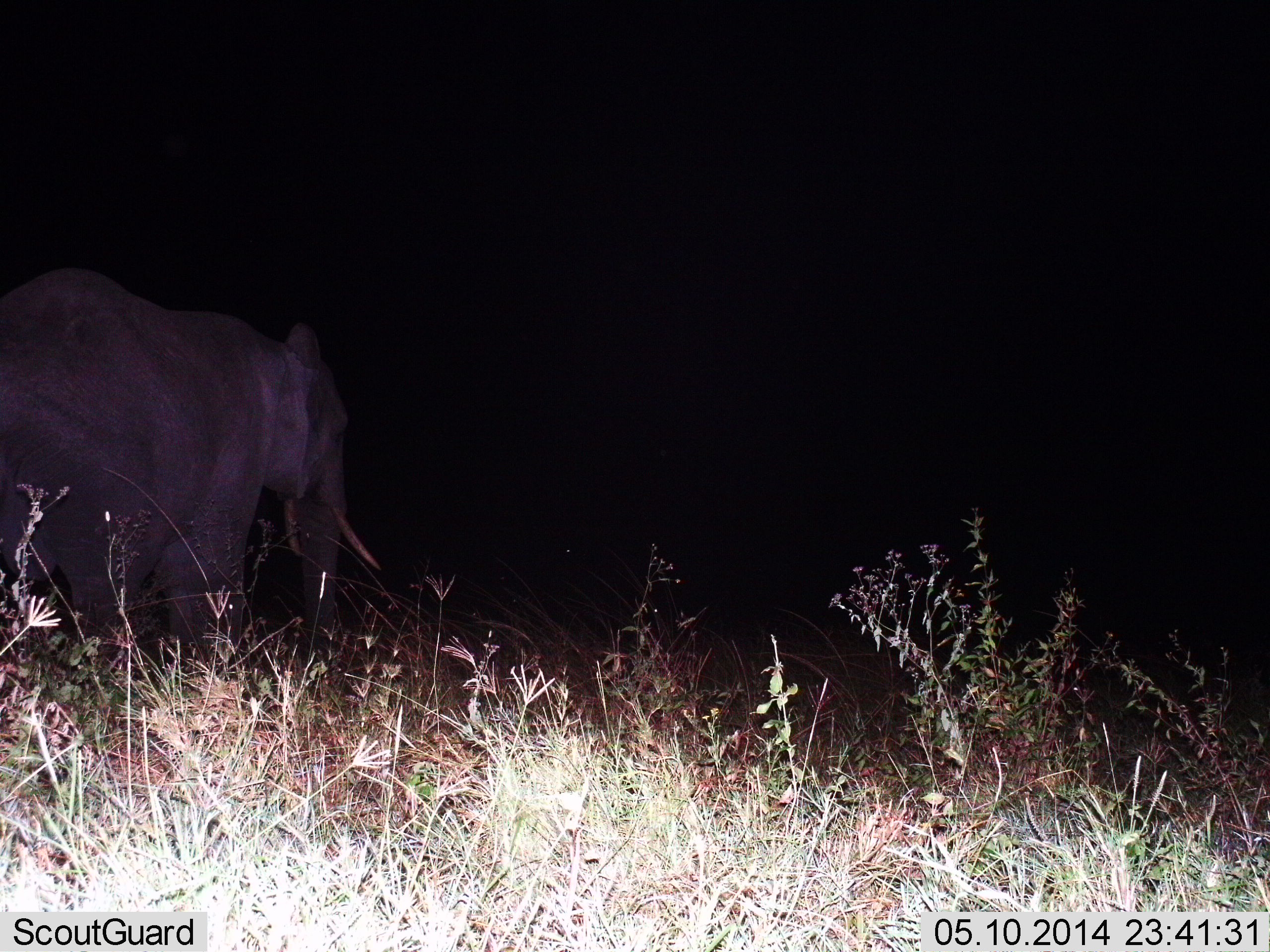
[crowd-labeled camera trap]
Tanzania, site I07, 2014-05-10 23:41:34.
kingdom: Animalia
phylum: Chordata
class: Mammalia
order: Proboscidea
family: Elephantidae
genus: Loxodonta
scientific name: Loxodonta africana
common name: african bush elephant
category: elephant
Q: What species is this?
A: Elephant (african bush elephant) (Loxodonta africana).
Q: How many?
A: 1.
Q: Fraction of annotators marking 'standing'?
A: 40%.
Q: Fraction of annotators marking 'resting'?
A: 0%.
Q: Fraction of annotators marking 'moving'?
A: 60%.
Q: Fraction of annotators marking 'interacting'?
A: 0%.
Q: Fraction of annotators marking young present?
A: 0%.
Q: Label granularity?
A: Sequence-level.